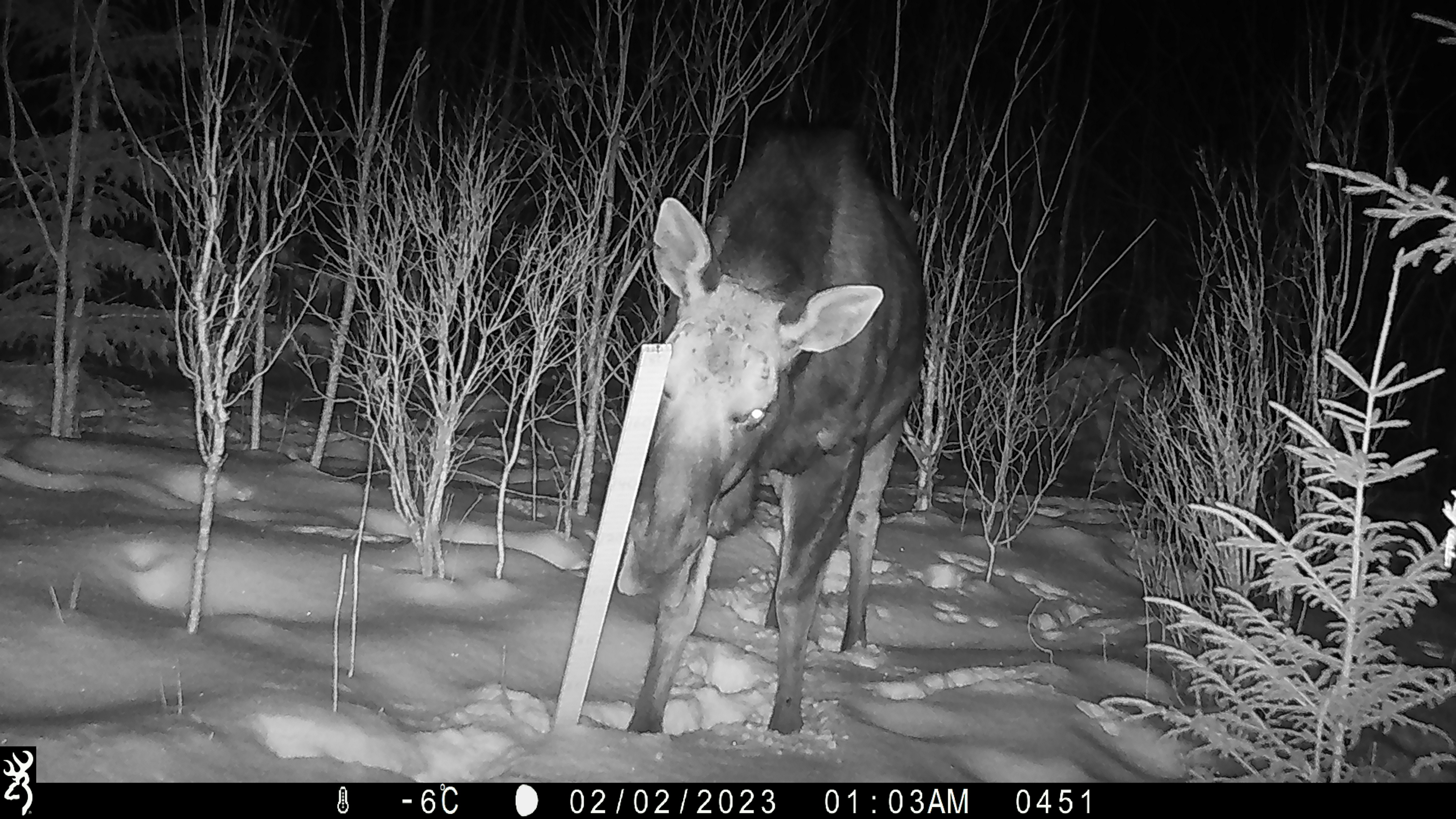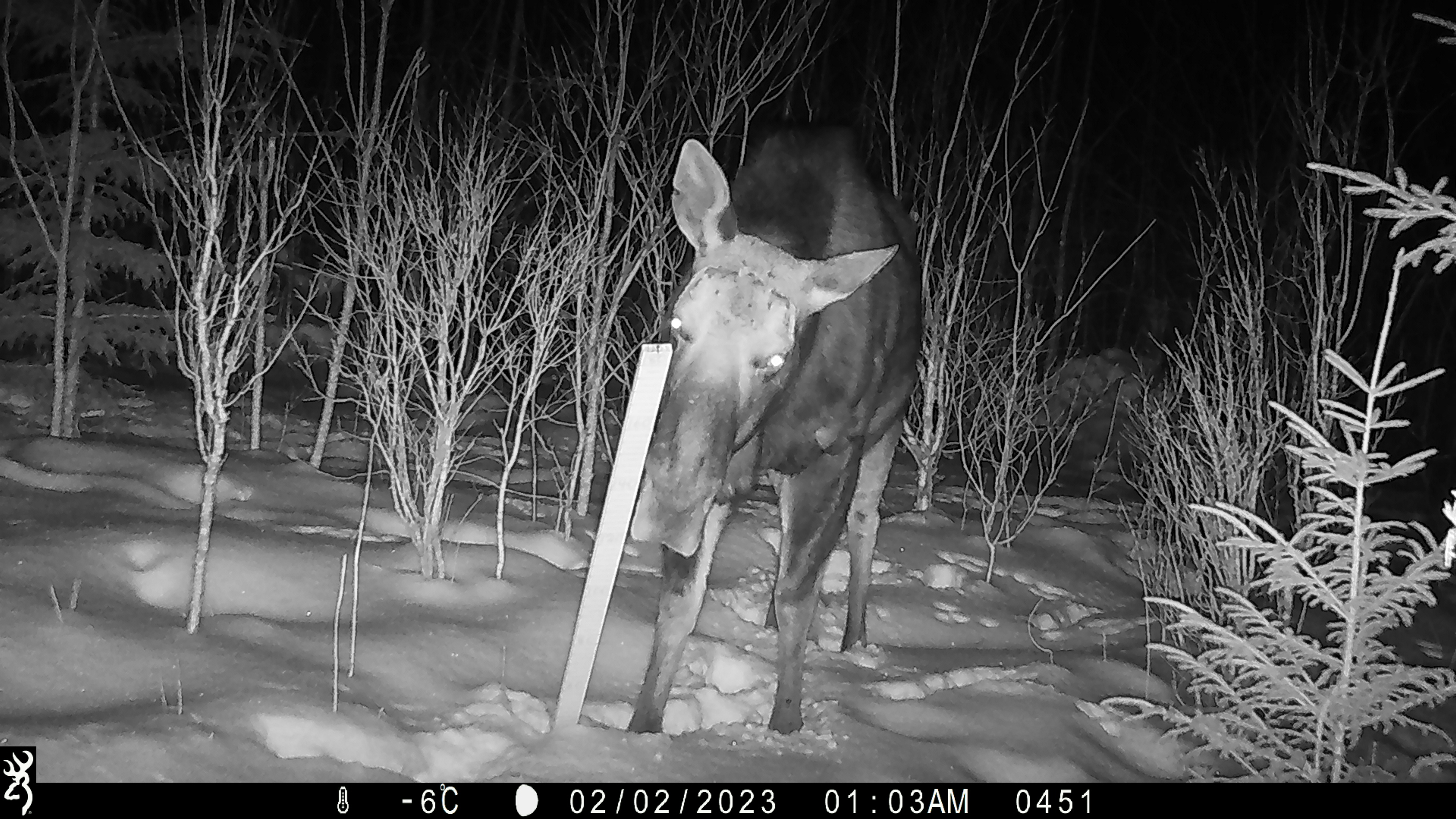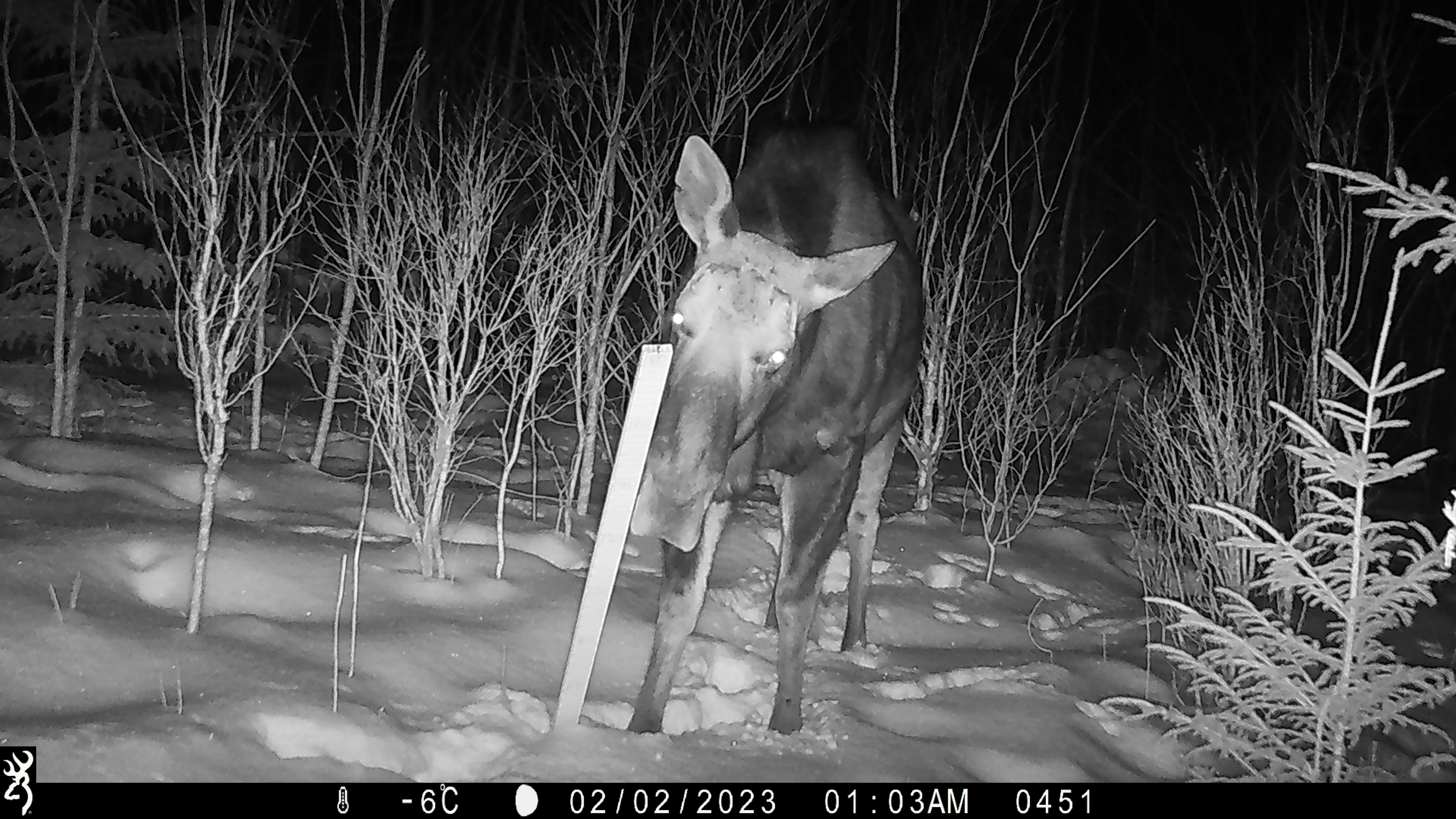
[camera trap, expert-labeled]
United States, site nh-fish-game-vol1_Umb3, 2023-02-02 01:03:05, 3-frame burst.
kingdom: Animalia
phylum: Chordata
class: Mammalia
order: Artiodactyla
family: Cervidae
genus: Alces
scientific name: Alces alces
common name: moose